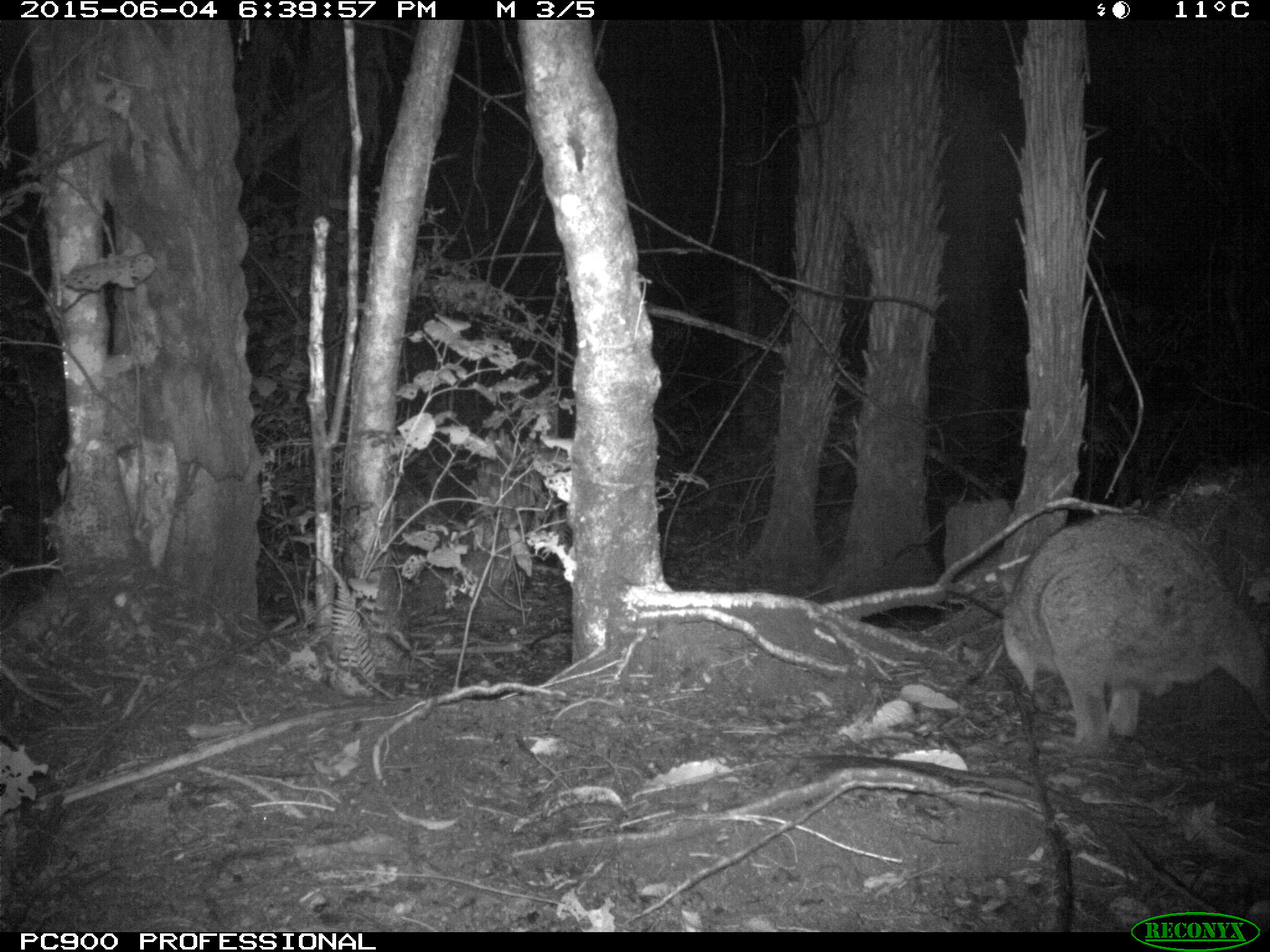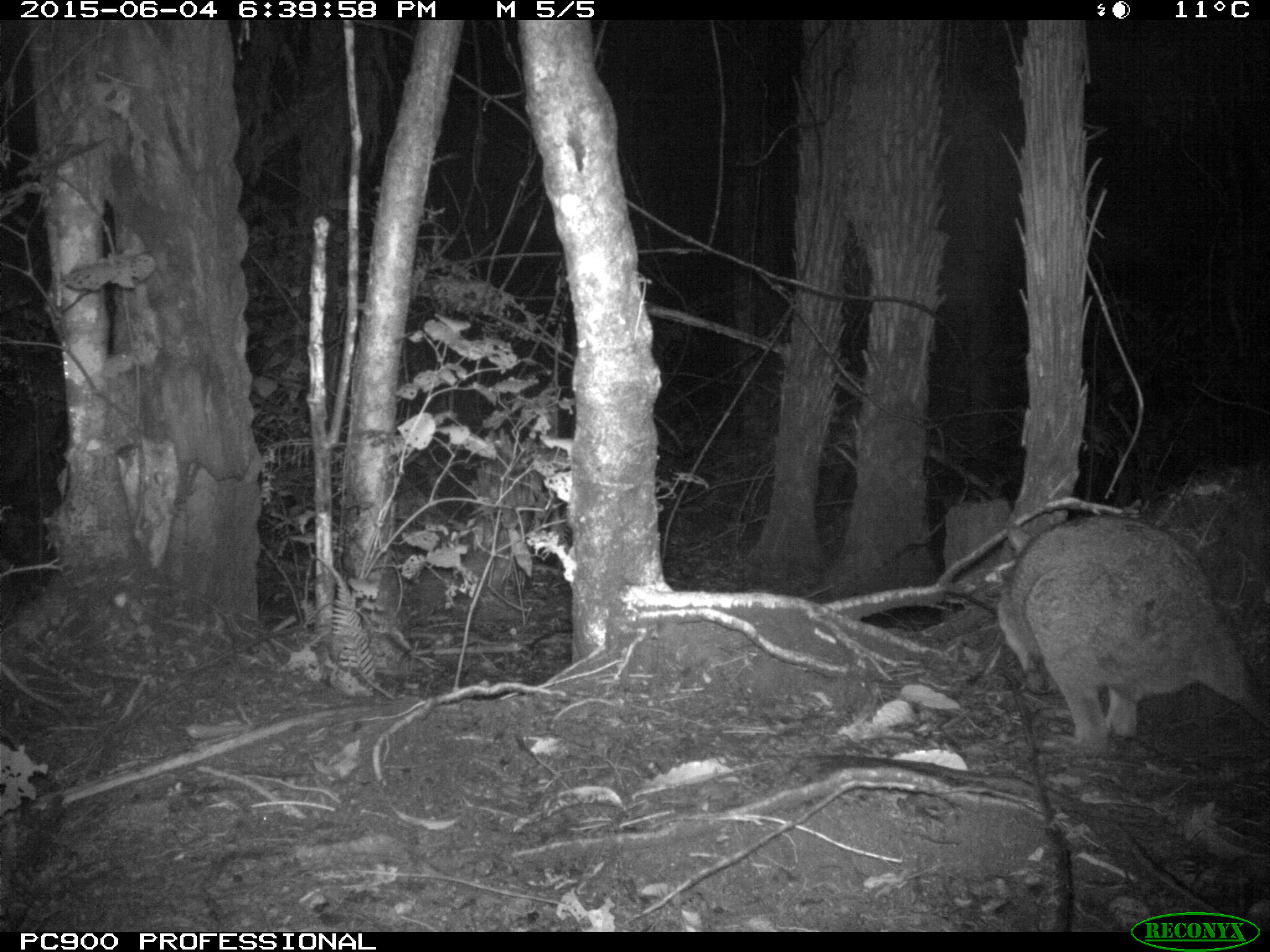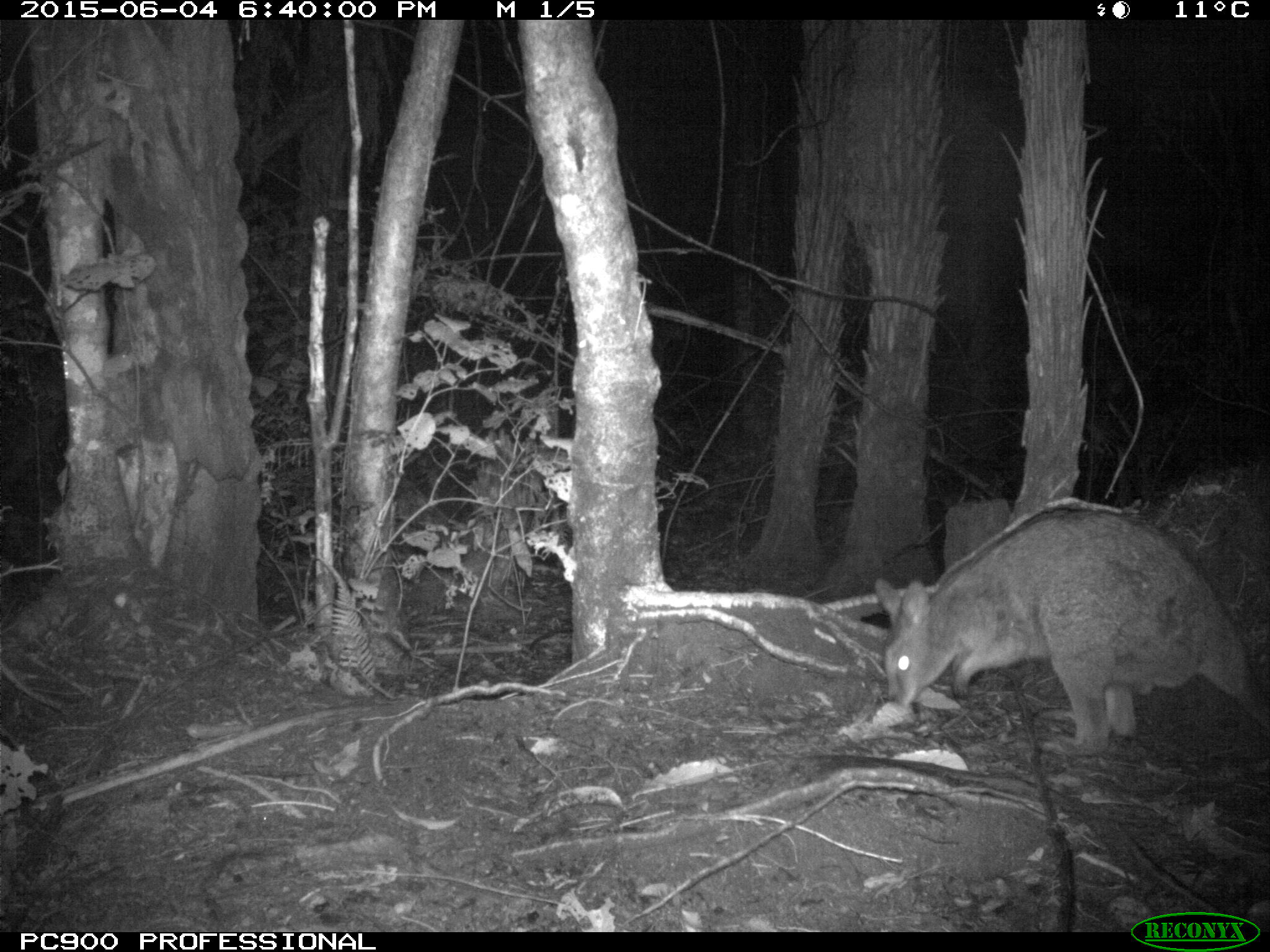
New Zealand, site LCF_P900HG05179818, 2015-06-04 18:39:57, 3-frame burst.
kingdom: Animalia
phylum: Chordata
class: Mammalia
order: Diprotodontia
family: Macropodidae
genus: Notamacropus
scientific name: Notamacropus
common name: wallaby